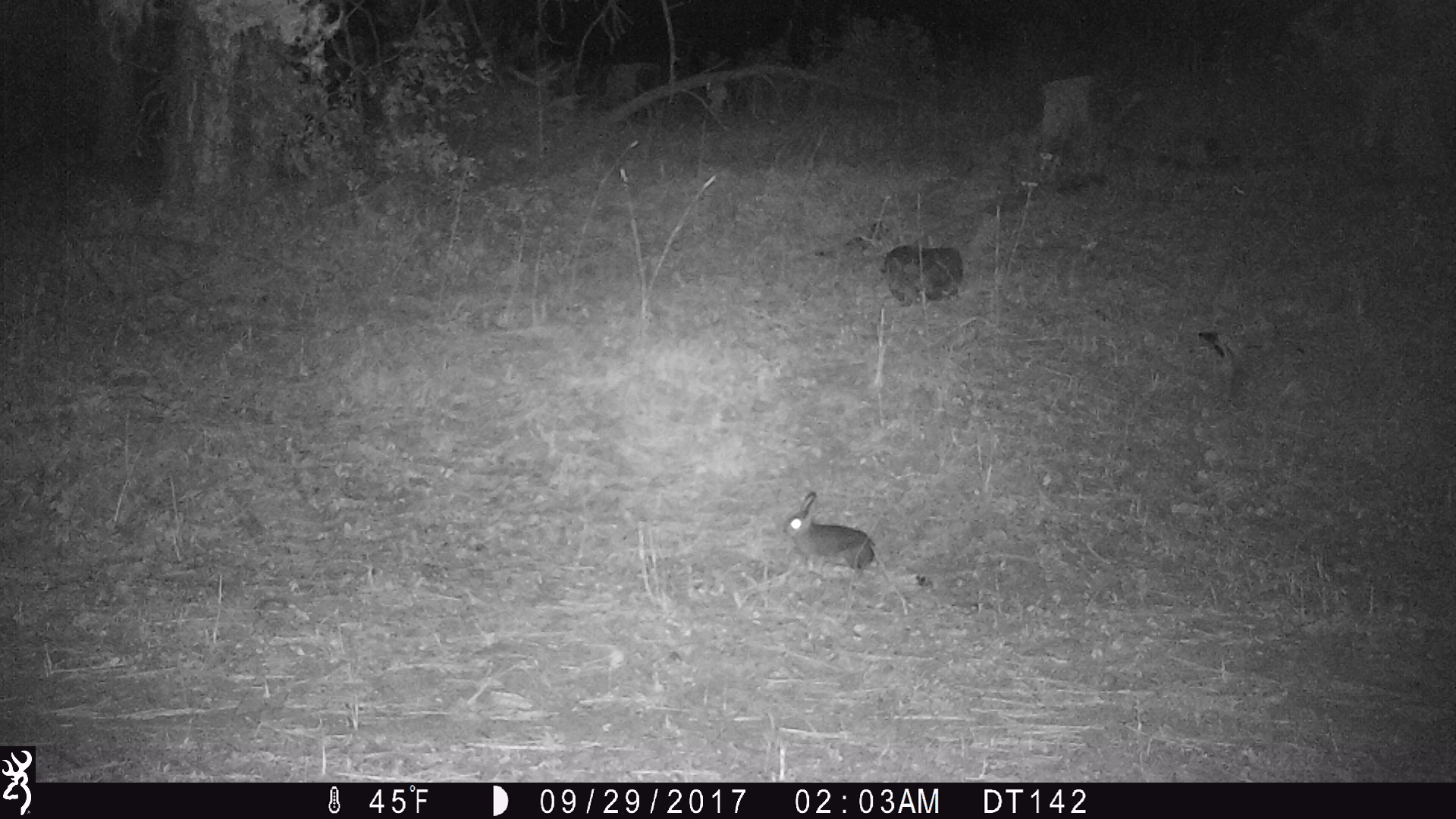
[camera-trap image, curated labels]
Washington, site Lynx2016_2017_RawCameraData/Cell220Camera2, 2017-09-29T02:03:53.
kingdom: Animalia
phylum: Chordata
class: Mammalia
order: Lagomorpha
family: Leporidae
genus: Lepus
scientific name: Lepus americanus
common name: snowshoe hare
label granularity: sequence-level